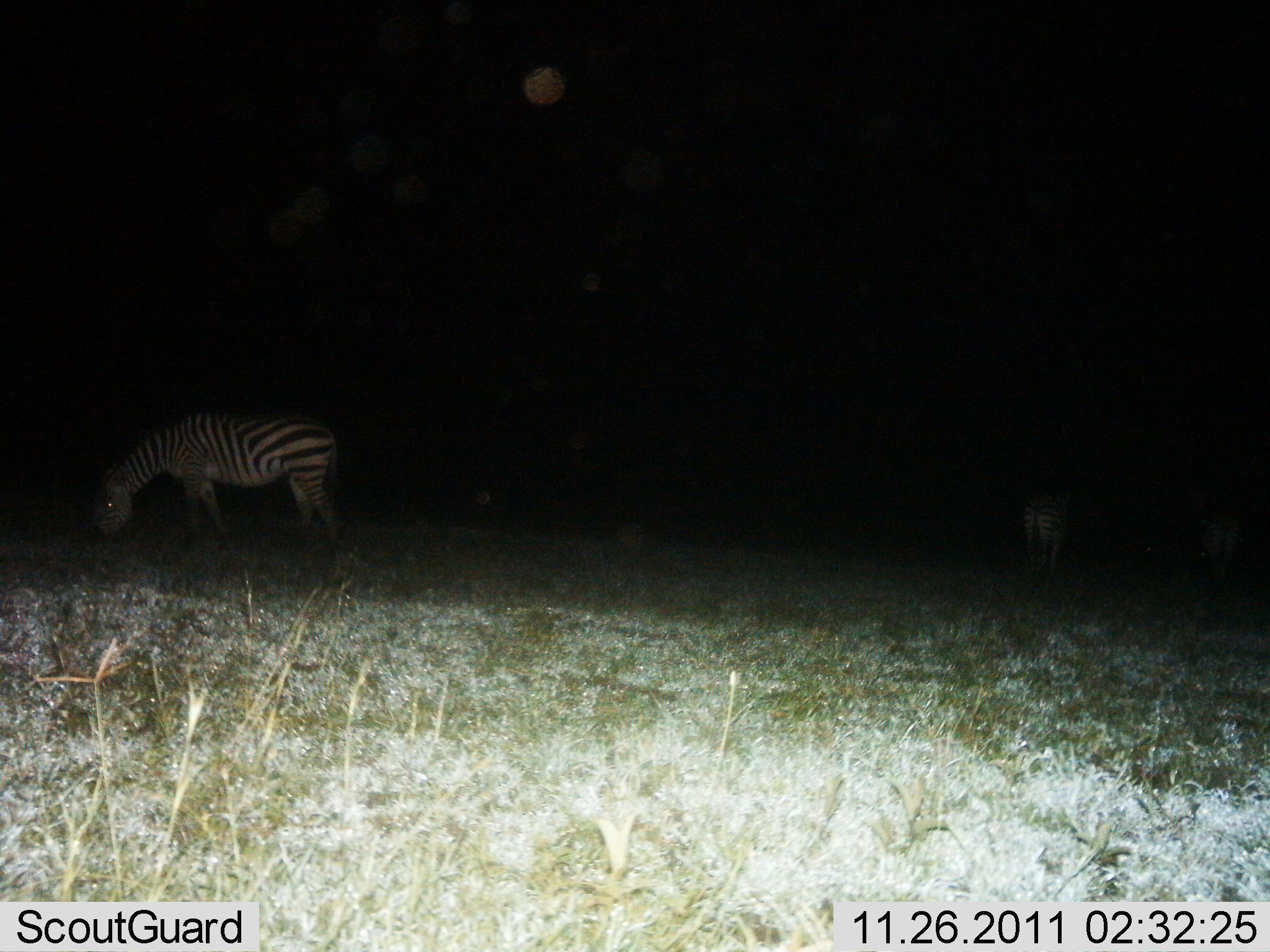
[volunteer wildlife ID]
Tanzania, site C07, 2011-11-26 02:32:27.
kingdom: Animalia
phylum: Chordata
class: Mammalia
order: Perissodactyla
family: Equidae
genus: Equus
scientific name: Equus quagga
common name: plains zebra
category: zebra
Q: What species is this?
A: Zebra (plains zebra) (Equus quagga).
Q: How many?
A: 2.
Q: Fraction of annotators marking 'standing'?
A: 42%.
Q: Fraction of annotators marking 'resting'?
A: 0%.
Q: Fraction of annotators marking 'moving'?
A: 8%.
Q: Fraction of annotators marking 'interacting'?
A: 0%.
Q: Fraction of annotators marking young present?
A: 0%.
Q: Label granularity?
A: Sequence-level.